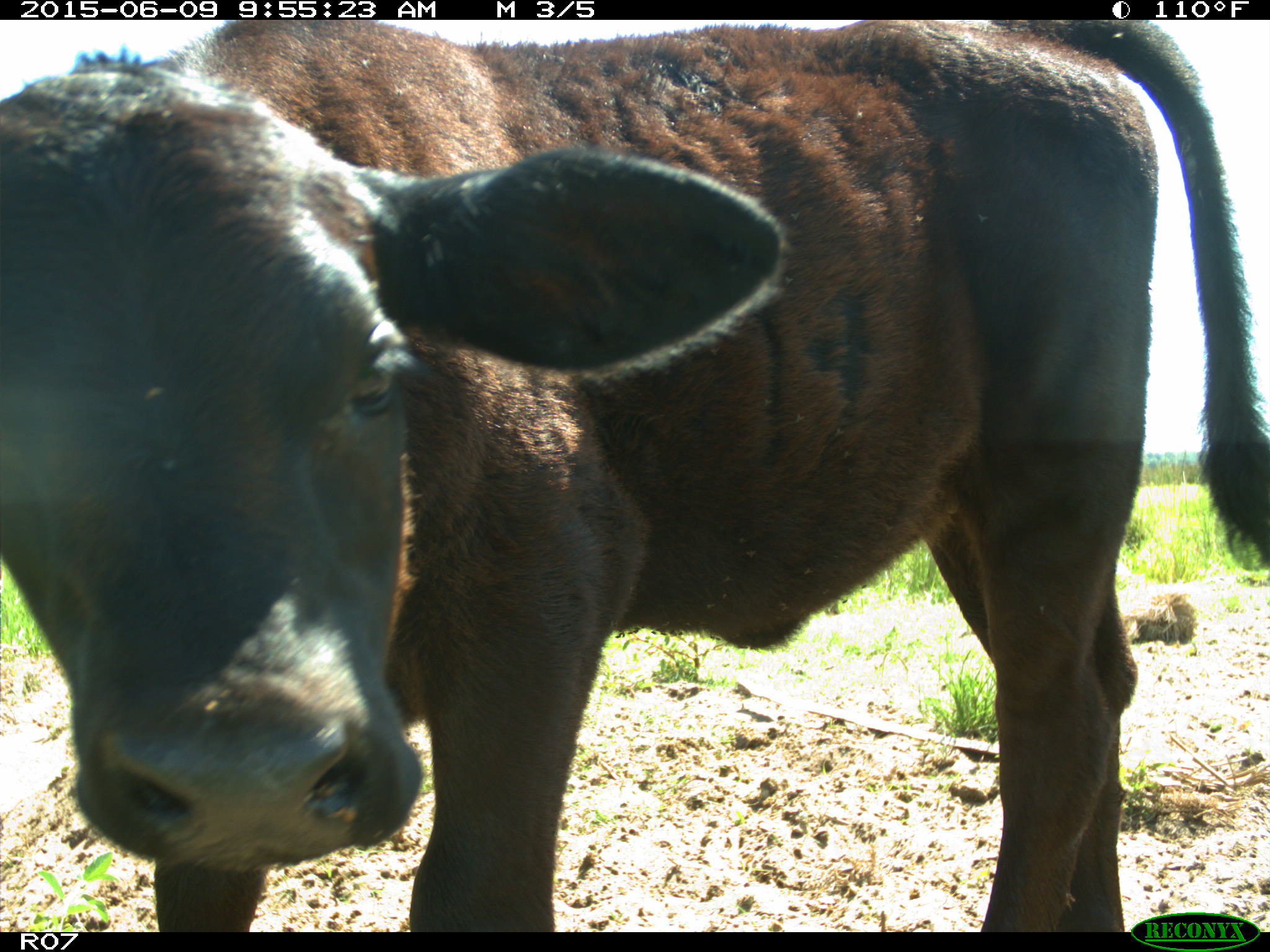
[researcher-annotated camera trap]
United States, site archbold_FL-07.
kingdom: Animalia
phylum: Chordata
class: Mammalia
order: Artiodactyla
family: Bovidae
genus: Bos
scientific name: Bos taurus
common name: domestic cow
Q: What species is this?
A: Bos taurus (domestic cow).